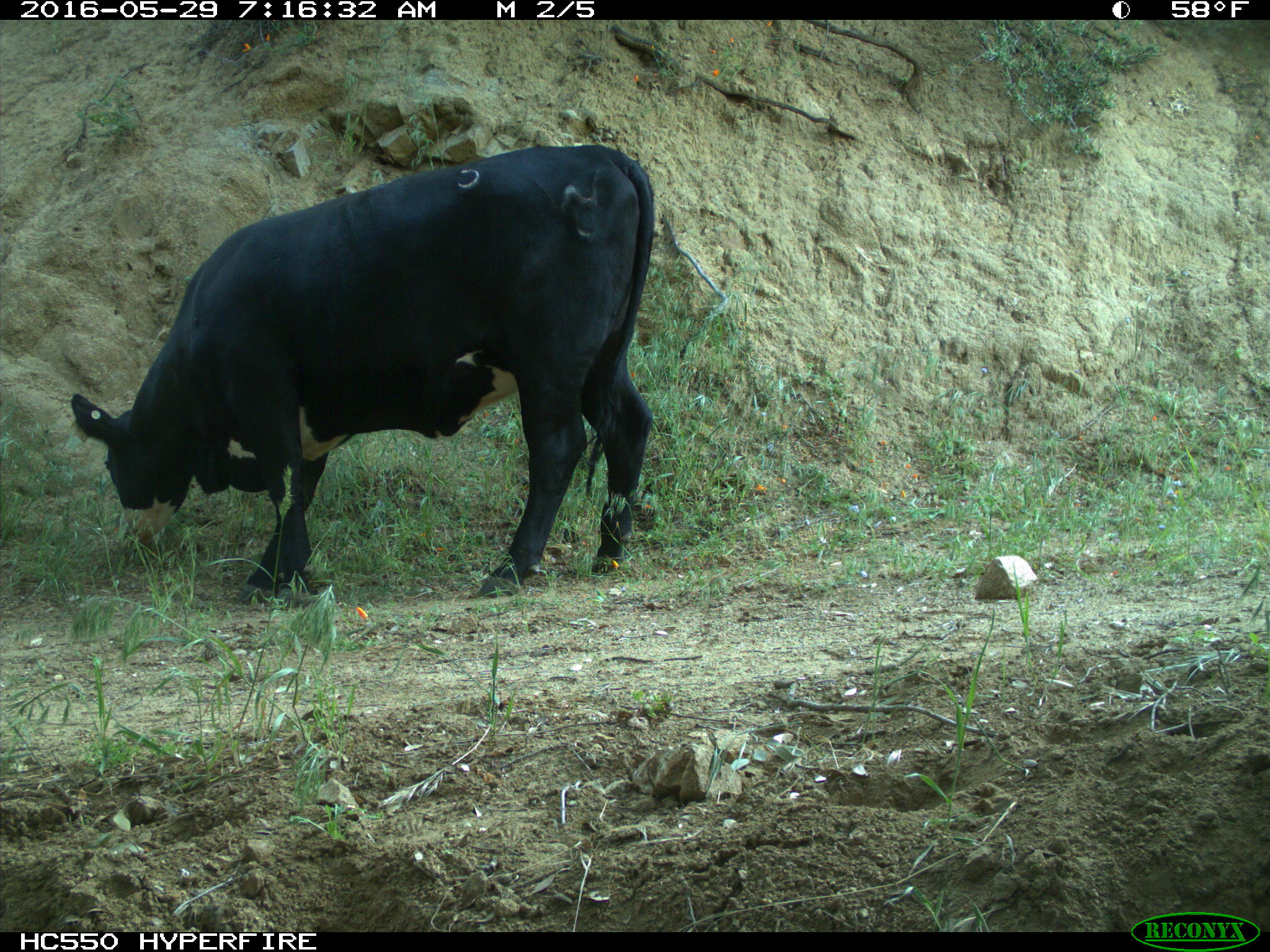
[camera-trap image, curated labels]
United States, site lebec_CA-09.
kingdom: Animalia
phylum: Chordata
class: Mammalia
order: Artiodactyla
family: Bovidae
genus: Bos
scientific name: Bos taurus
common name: domestic cow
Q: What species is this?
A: Bos taurus (domestic cow).